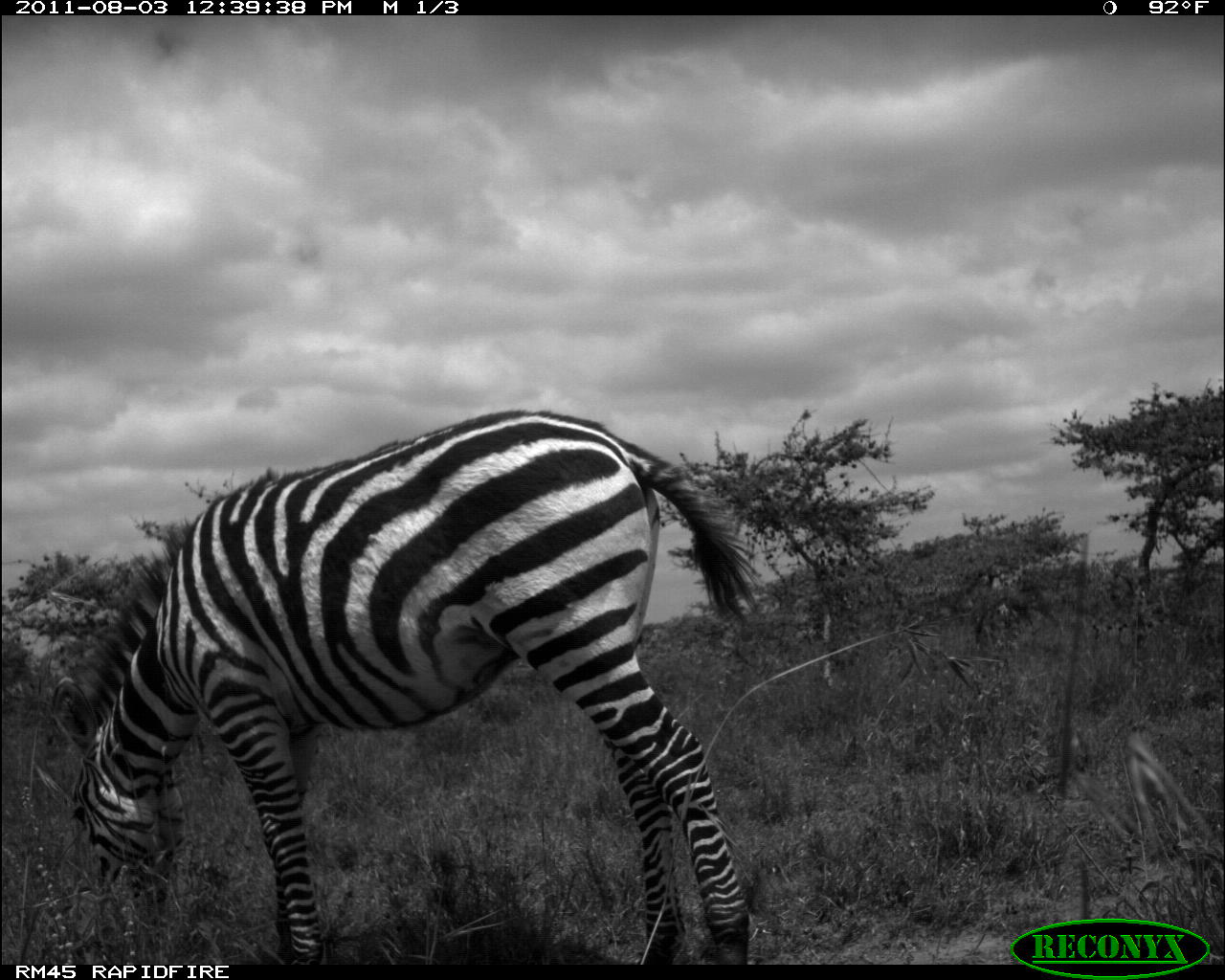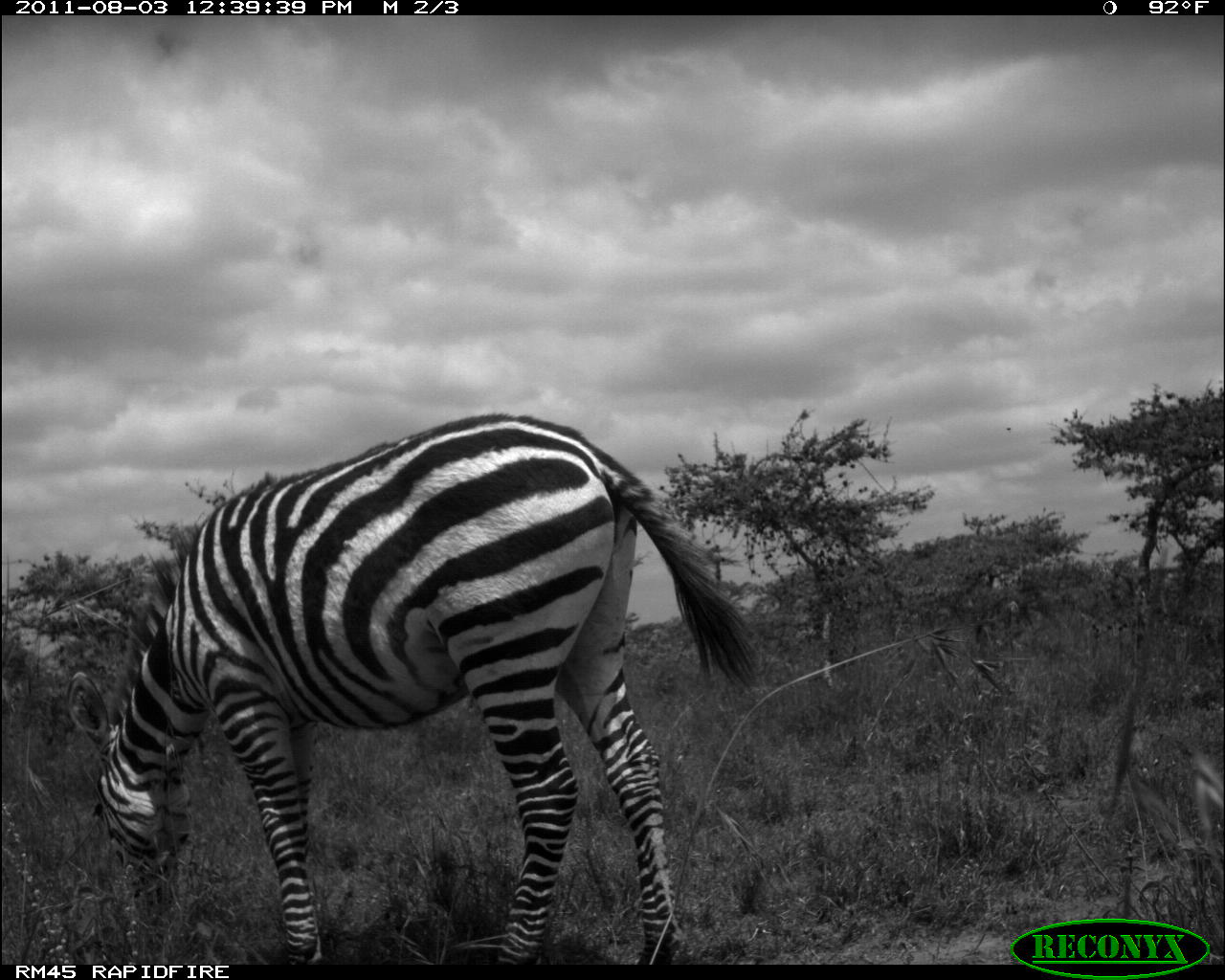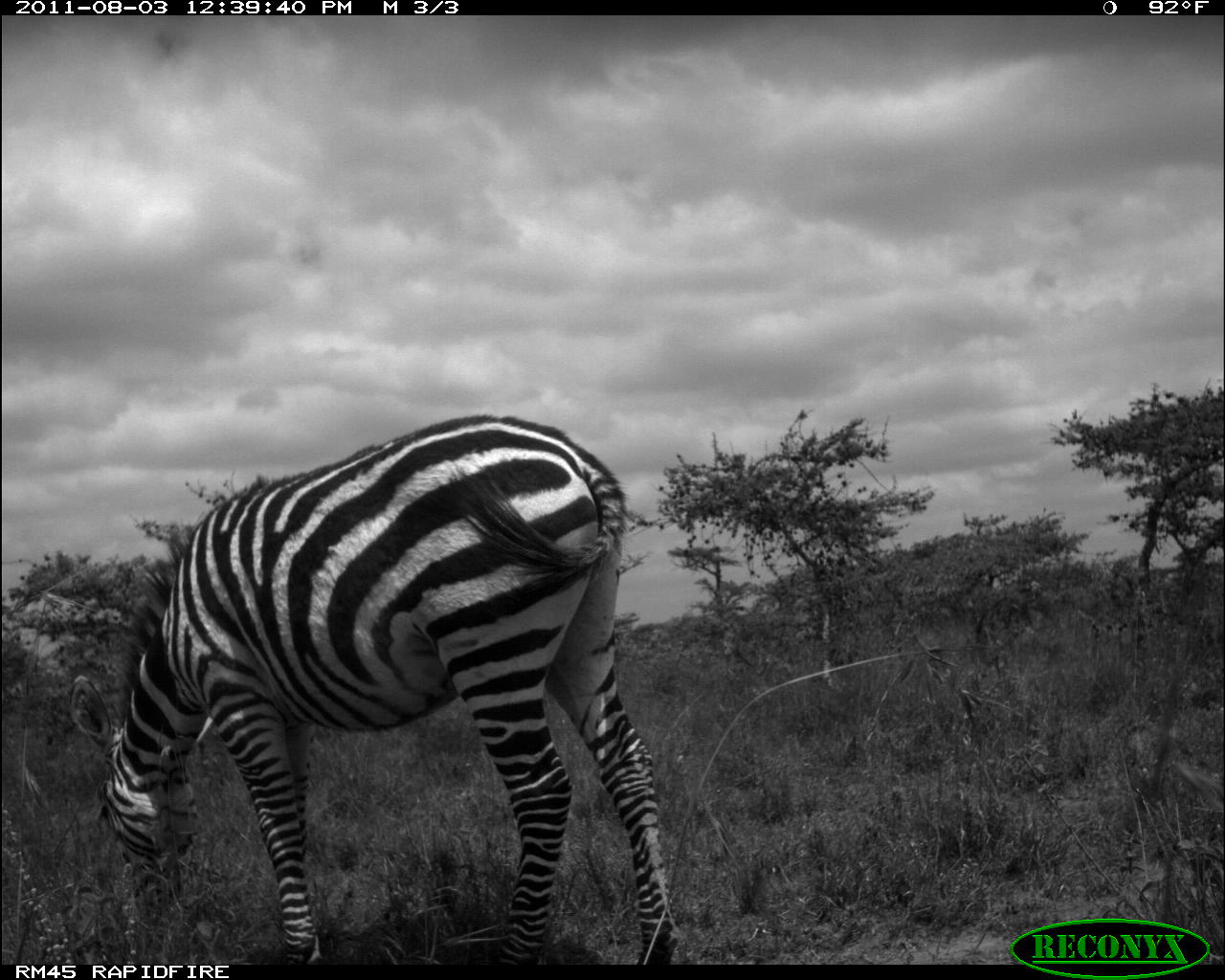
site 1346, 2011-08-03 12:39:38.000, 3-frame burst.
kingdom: Animalia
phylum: Chordata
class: Mammalia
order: Perissodactyla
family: Equidae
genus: Equus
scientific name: Equus quagga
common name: plains zebra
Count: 1.